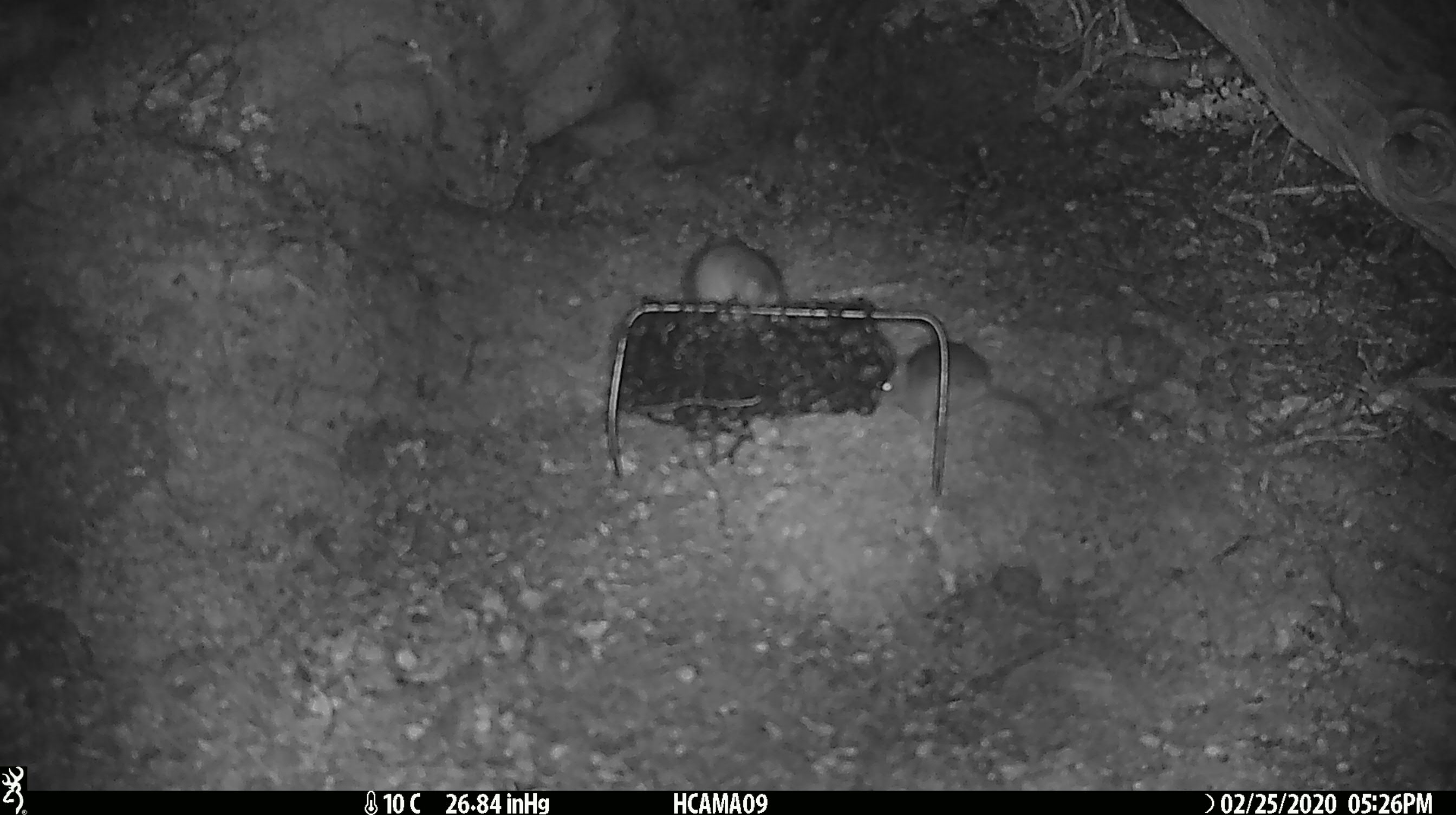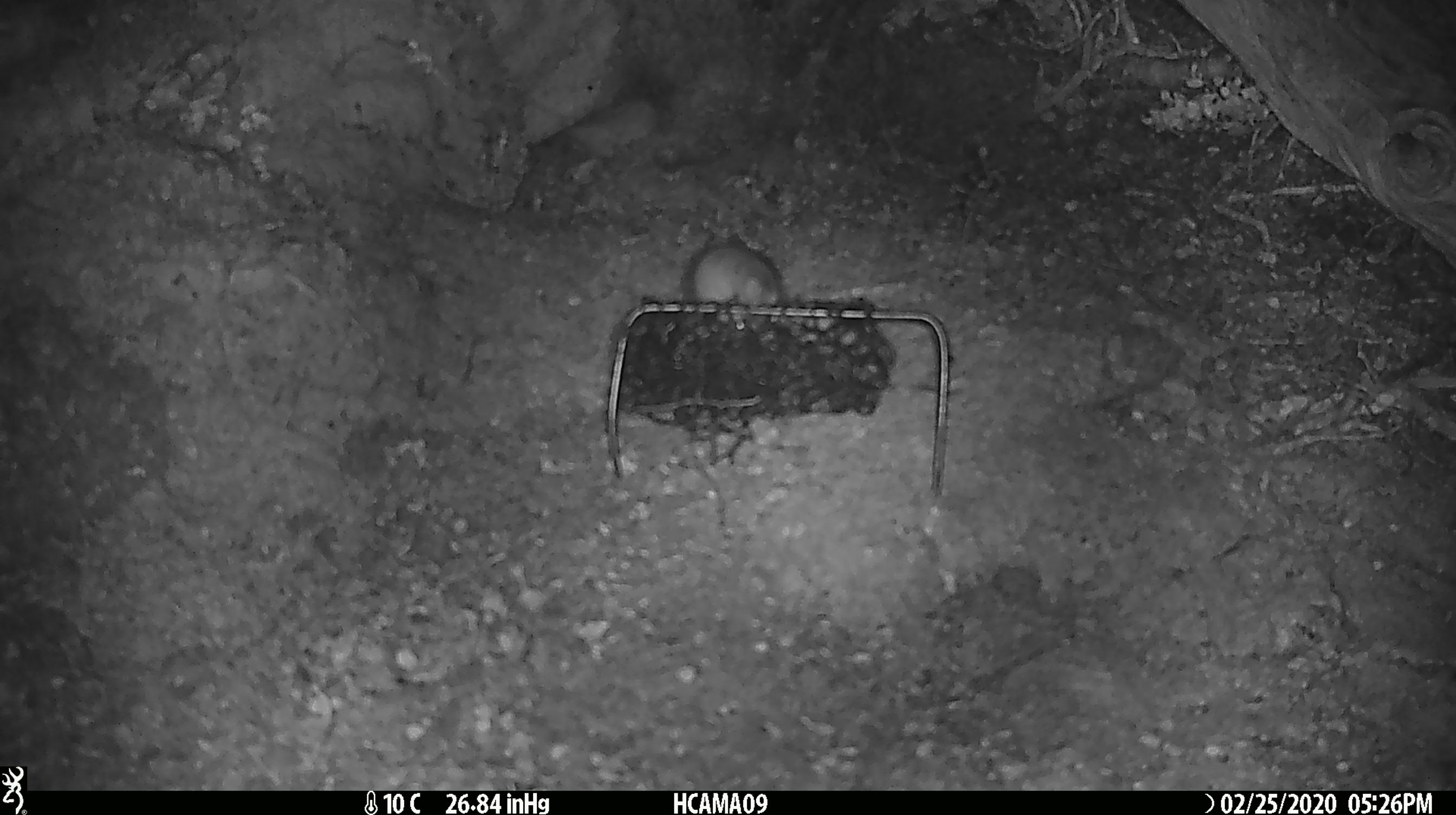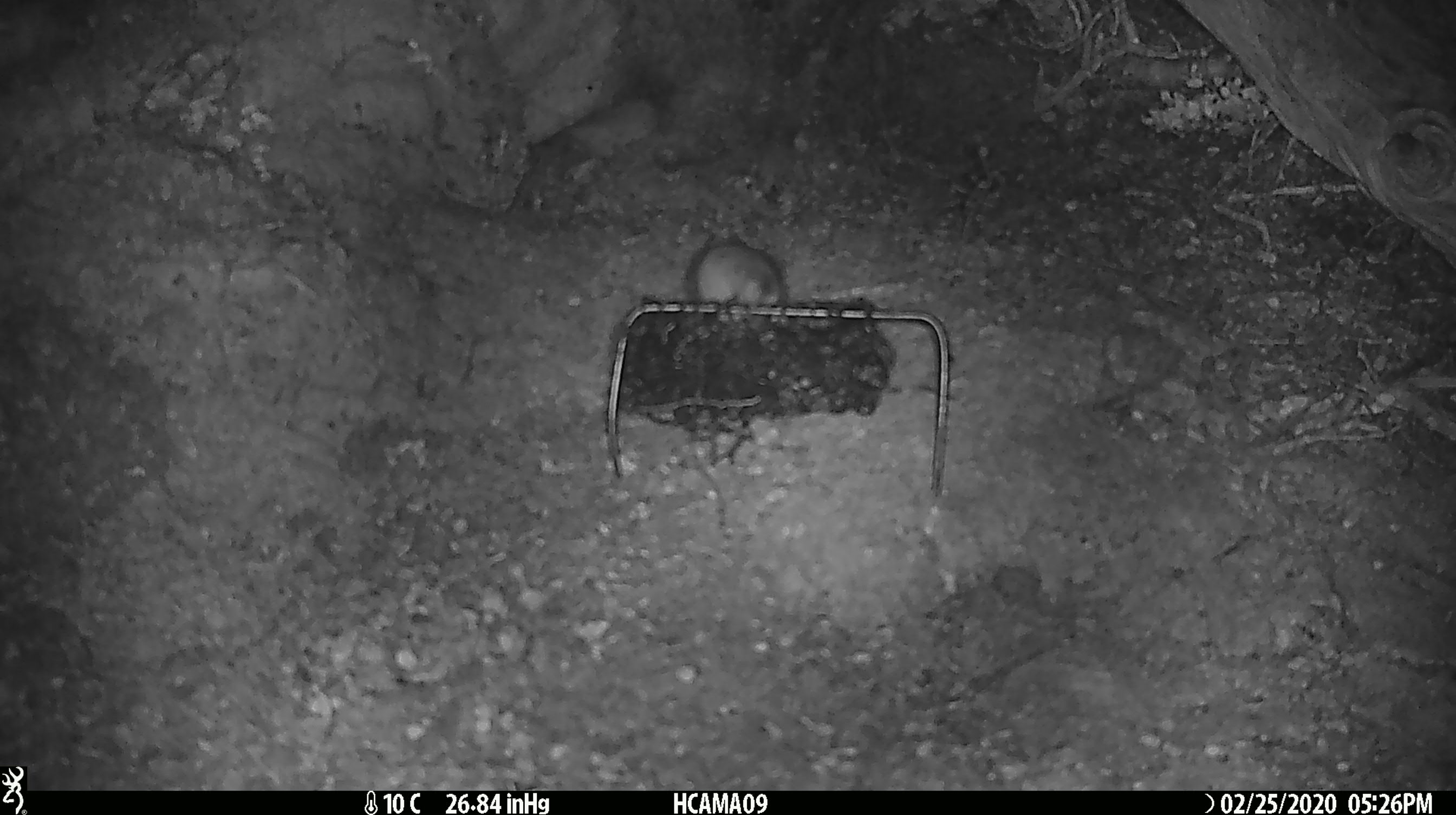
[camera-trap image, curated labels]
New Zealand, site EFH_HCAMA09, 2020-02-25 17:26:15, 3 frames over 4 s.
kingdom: Animalia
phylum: Chordata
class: Mammalia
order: Rodentia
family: Muridae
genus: Mus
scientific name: Mus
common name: mouse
Mouse (Mus).